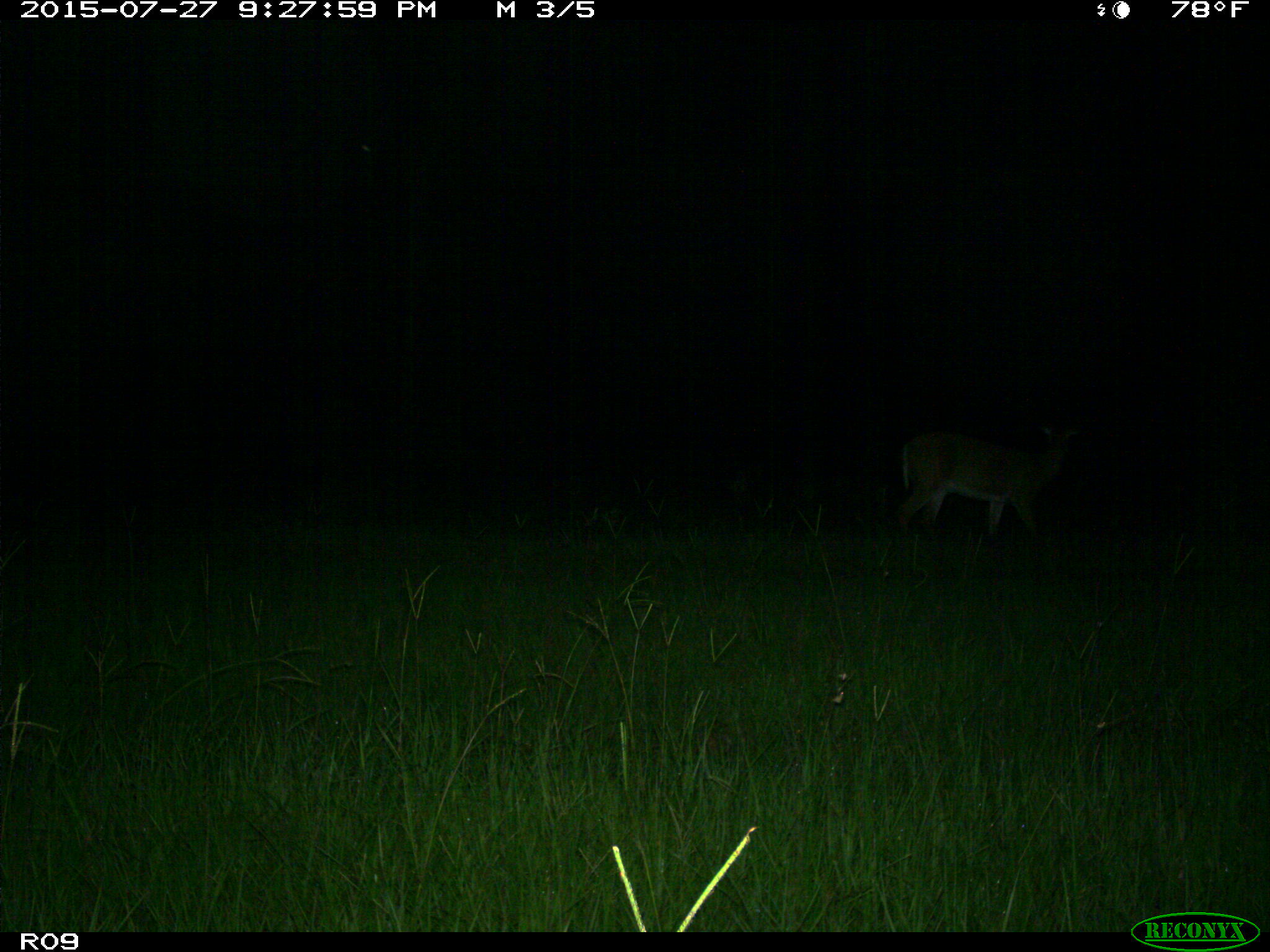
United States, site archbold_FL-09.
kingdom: Animalia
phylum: Chordata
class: Mammalia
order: Artiodactyla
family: Cervidae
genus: Odocoileus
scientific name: Odocoileus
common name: deer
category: unidentified deer